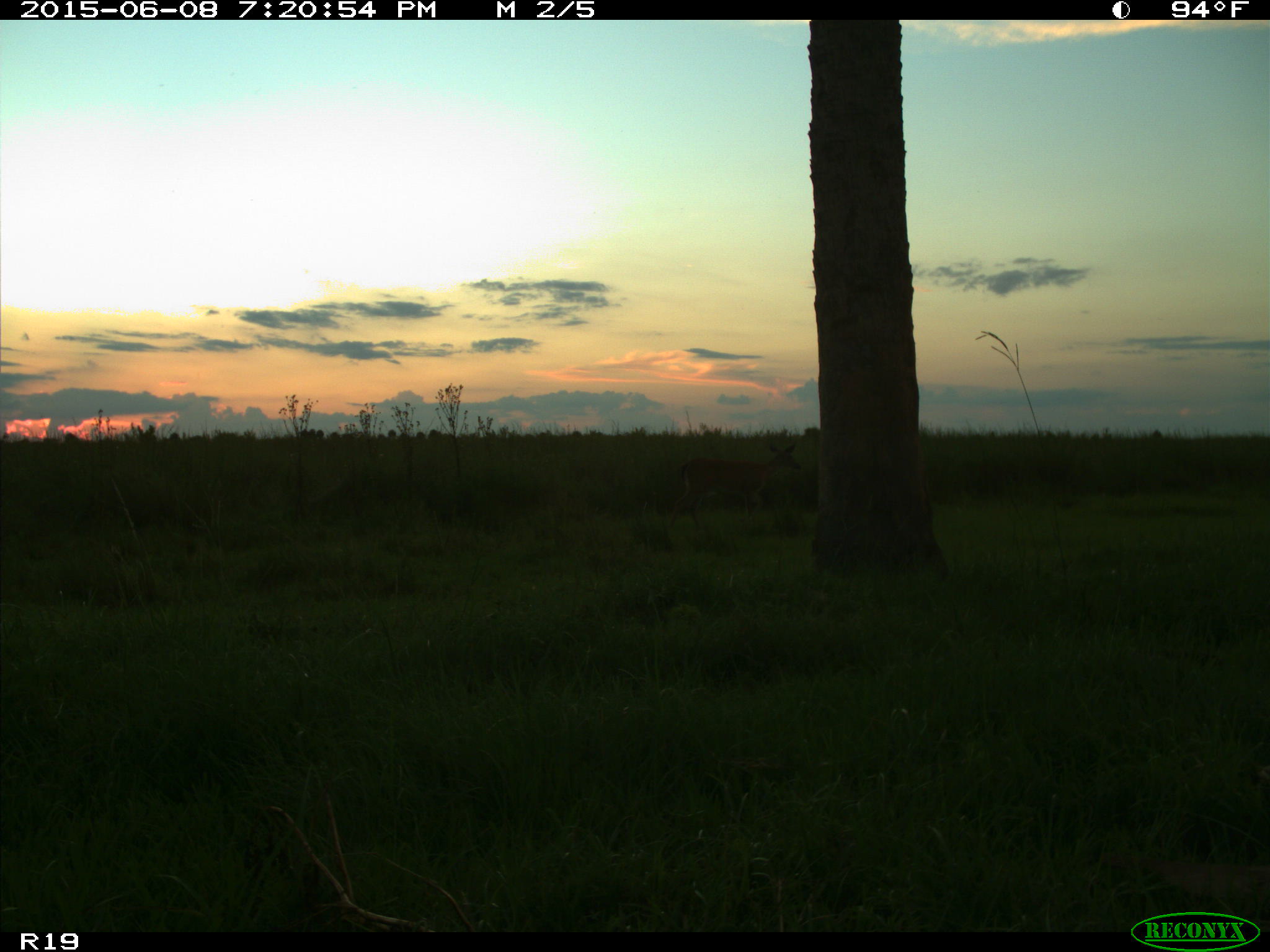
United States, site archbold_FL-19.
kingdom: Animalia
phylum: Chordata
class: Mammalia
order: Artiodactyla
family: Cervidae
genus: Odocoileus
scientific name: Odocoileus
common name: deer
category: unidentified deer